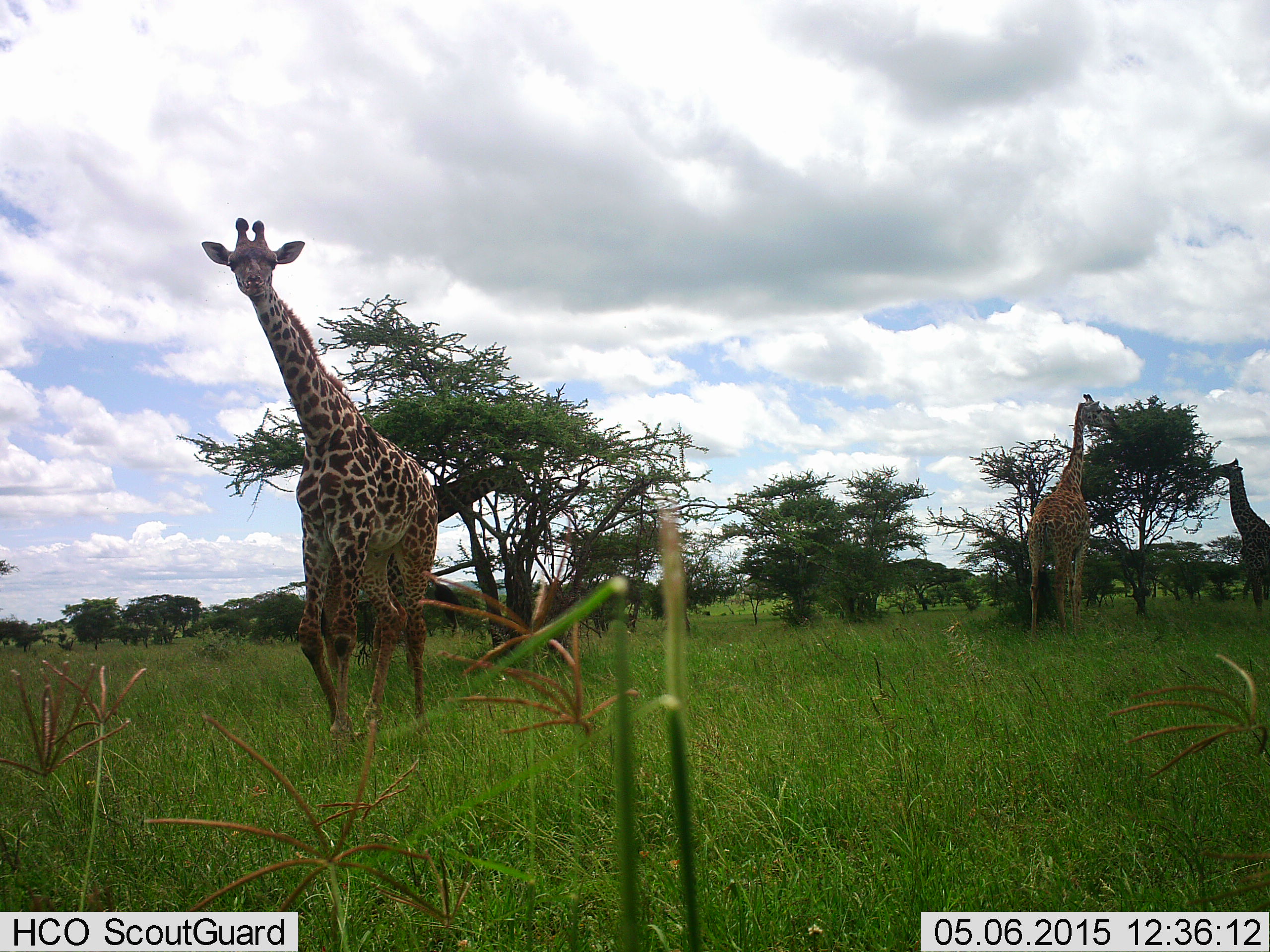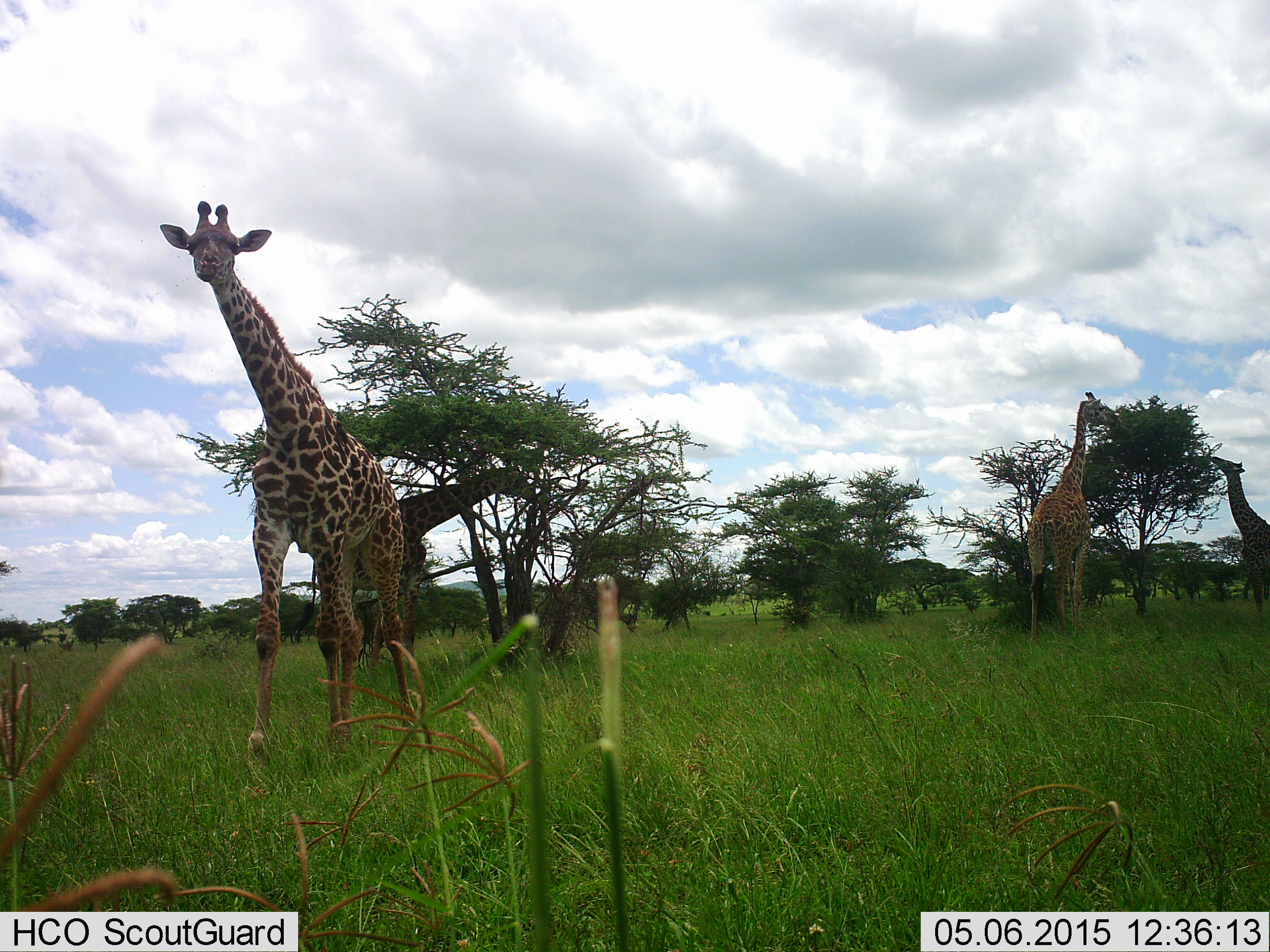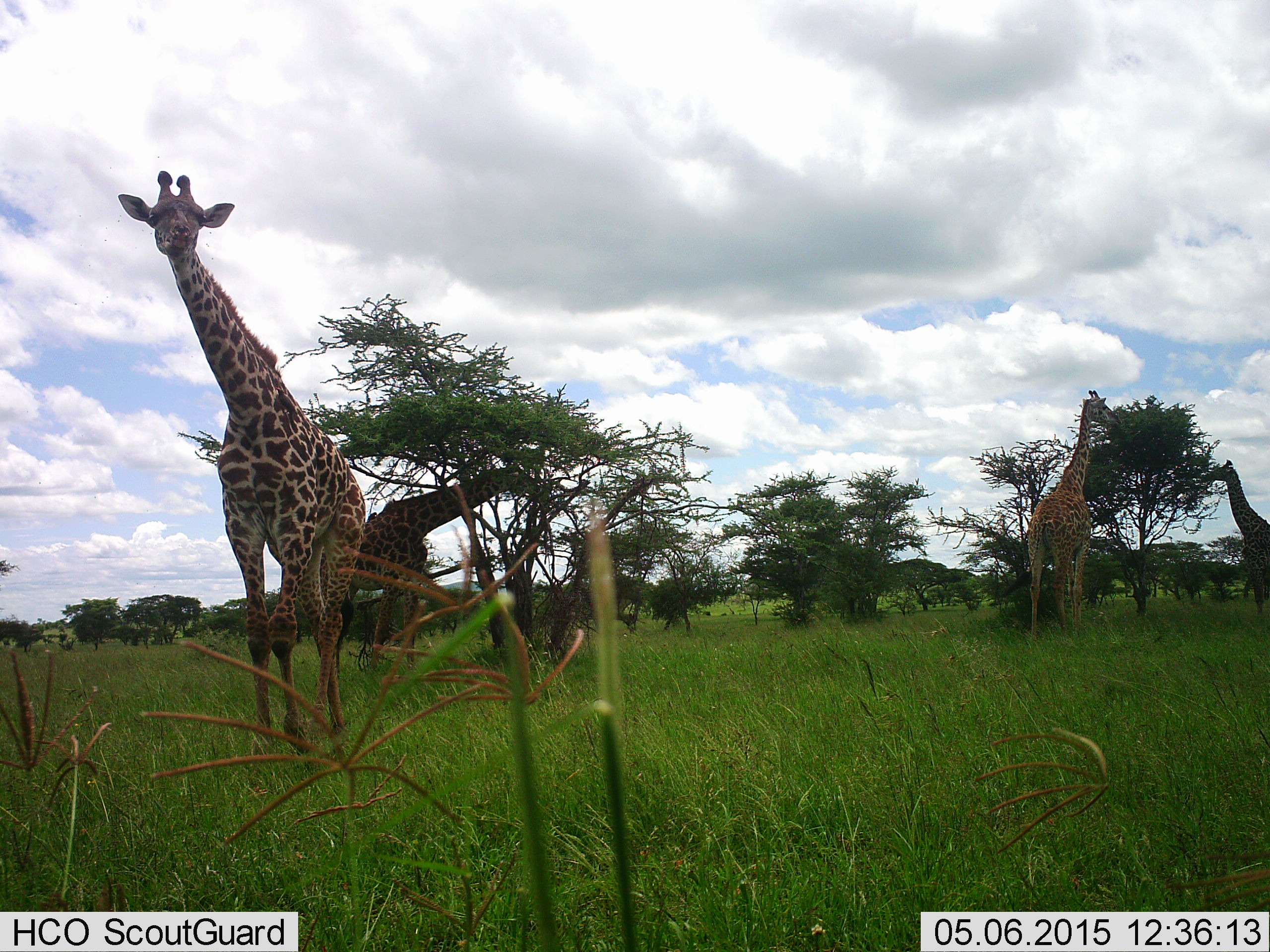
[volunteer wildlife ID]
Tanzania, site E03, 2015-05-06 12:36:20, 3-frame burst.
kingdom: Animalia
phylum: Chordata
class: Mammalia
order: Artiodactyla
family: Giraffidae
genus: Giraffa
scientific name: Giraffa camelopardalis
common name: giraffe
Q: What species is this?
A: Giraffe (Giraffa camelopardalis).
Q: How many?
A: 4.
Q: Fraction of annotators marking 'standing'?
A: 60%.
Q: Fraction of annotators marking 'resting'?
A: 0%.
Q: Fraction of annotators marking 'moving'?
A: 70%.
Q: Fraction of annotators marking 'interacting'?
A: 0%.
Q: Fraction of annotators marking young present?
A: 0%.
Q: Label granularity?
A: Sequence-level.